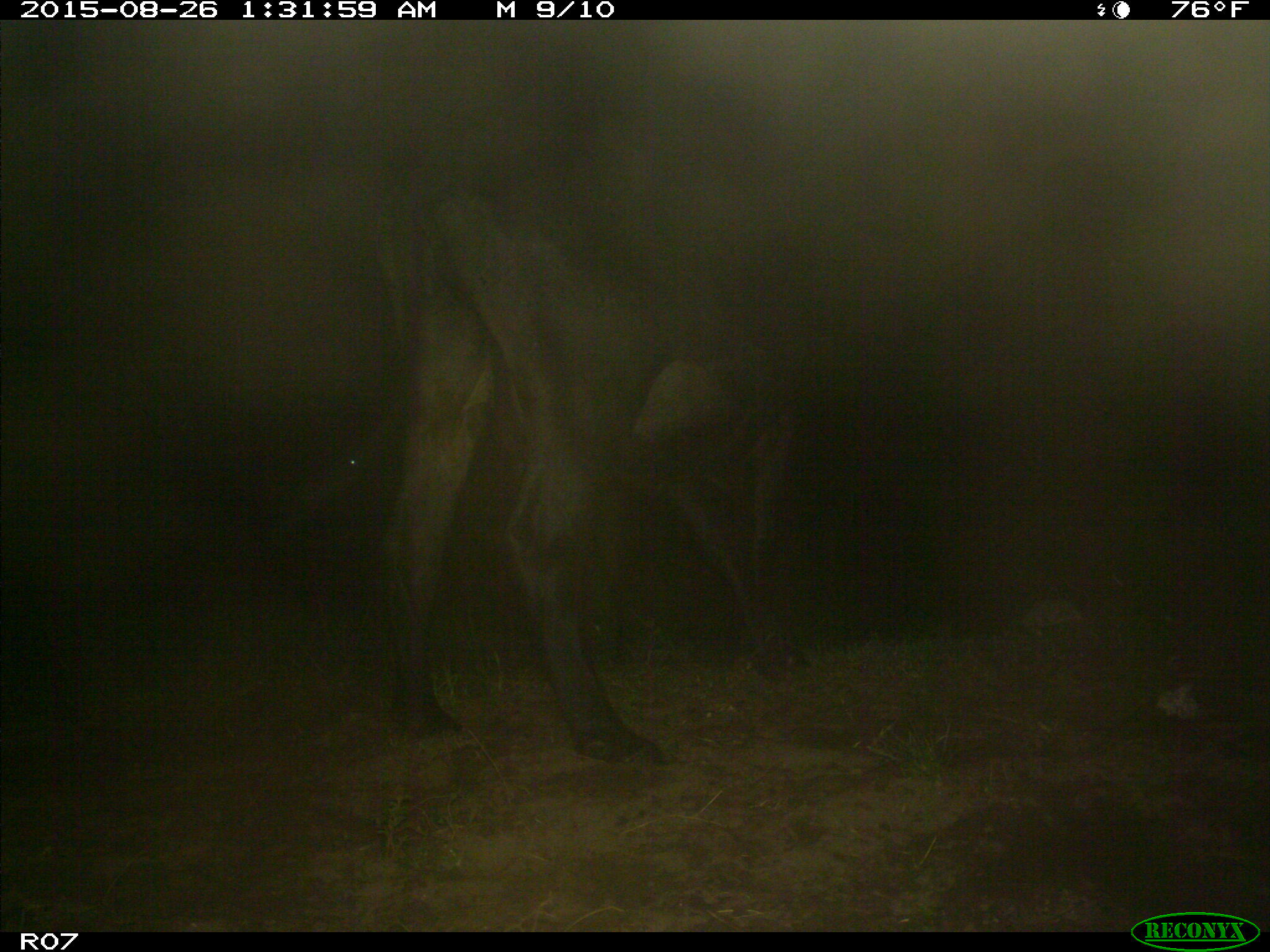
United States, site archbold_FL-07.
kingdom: Animalia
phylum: Chordata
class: Mammalia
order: Artiodactyla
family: Bovidae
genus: Bos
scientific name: Bos taurus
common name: domestic cow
Bos taurus (domestic cow).